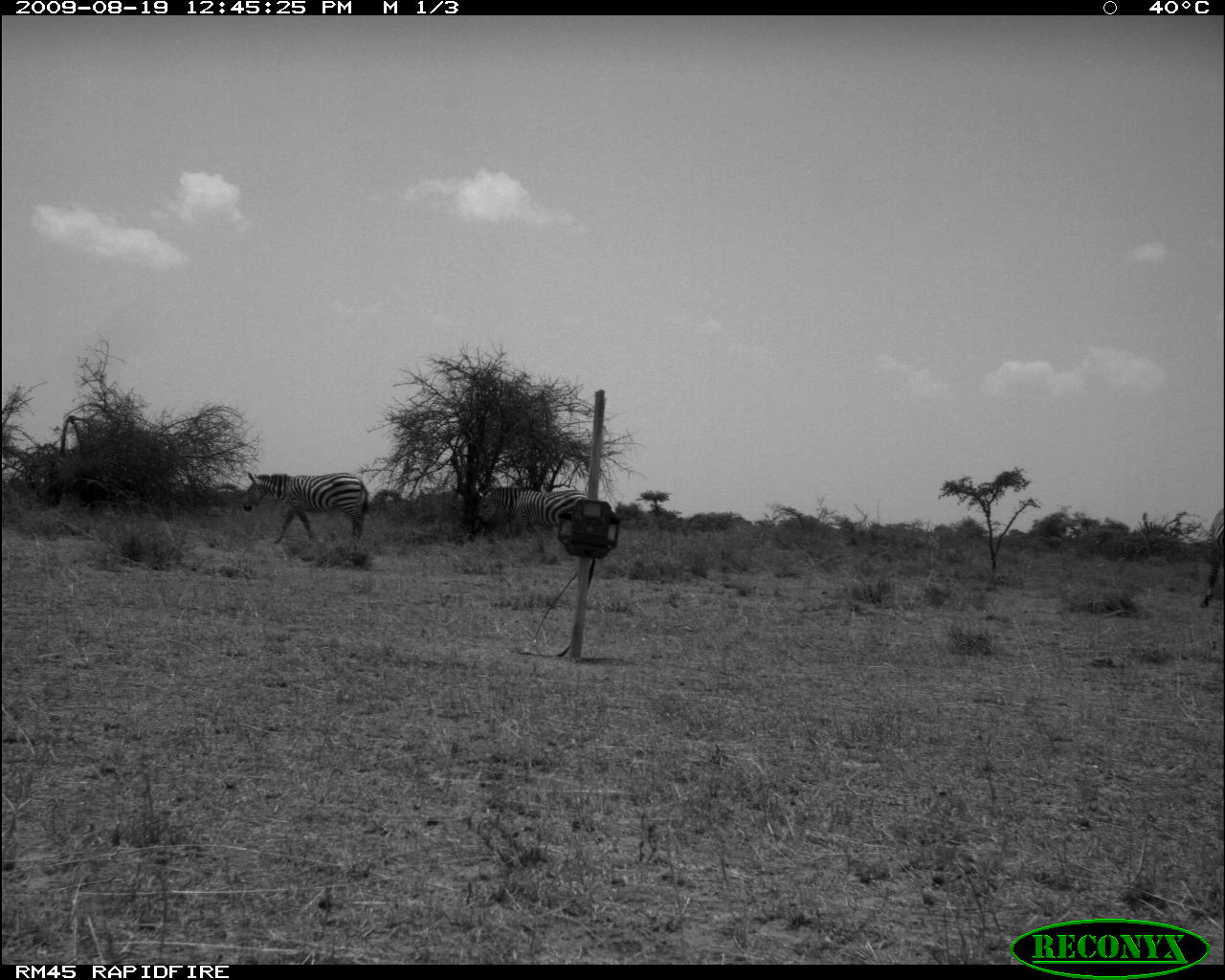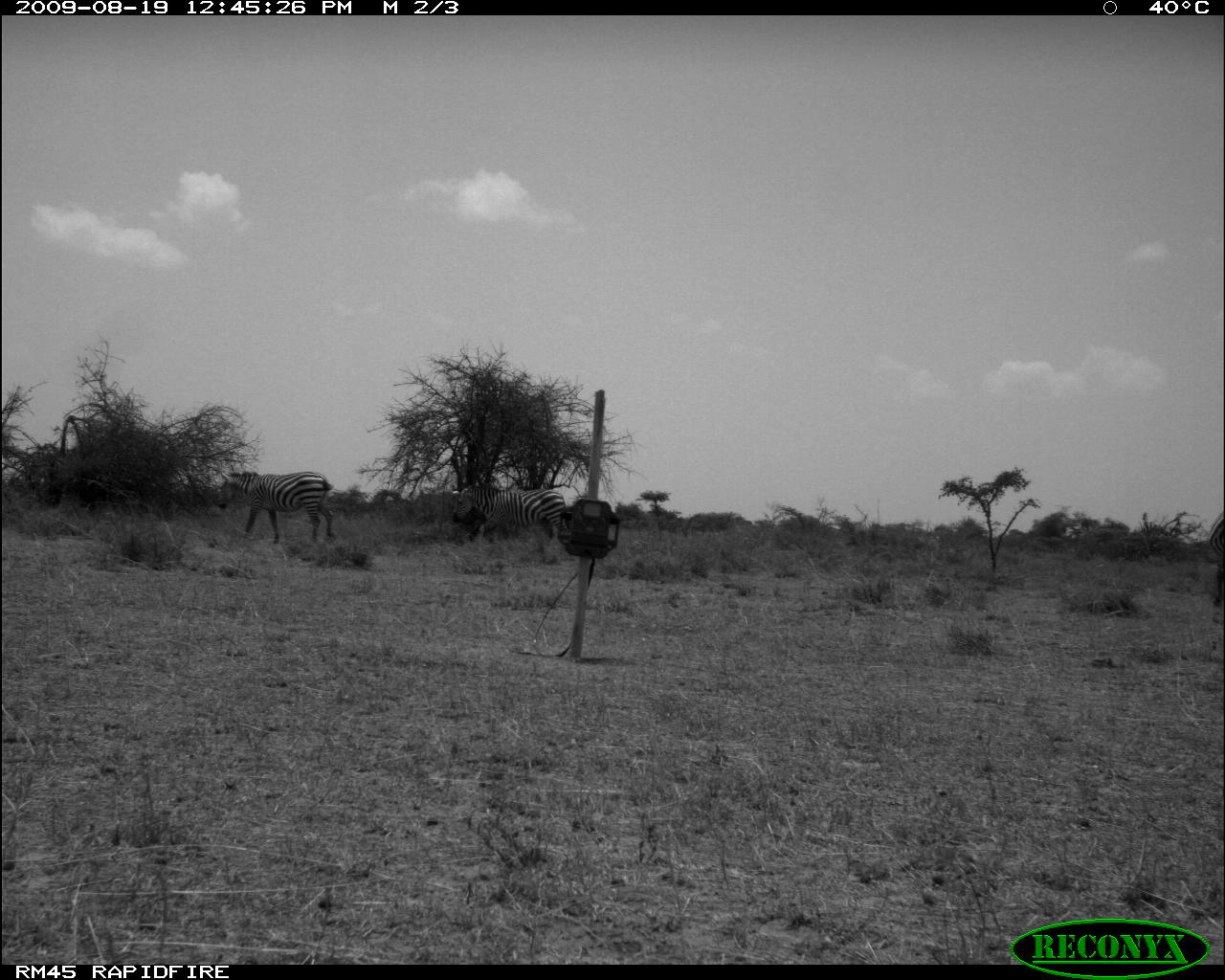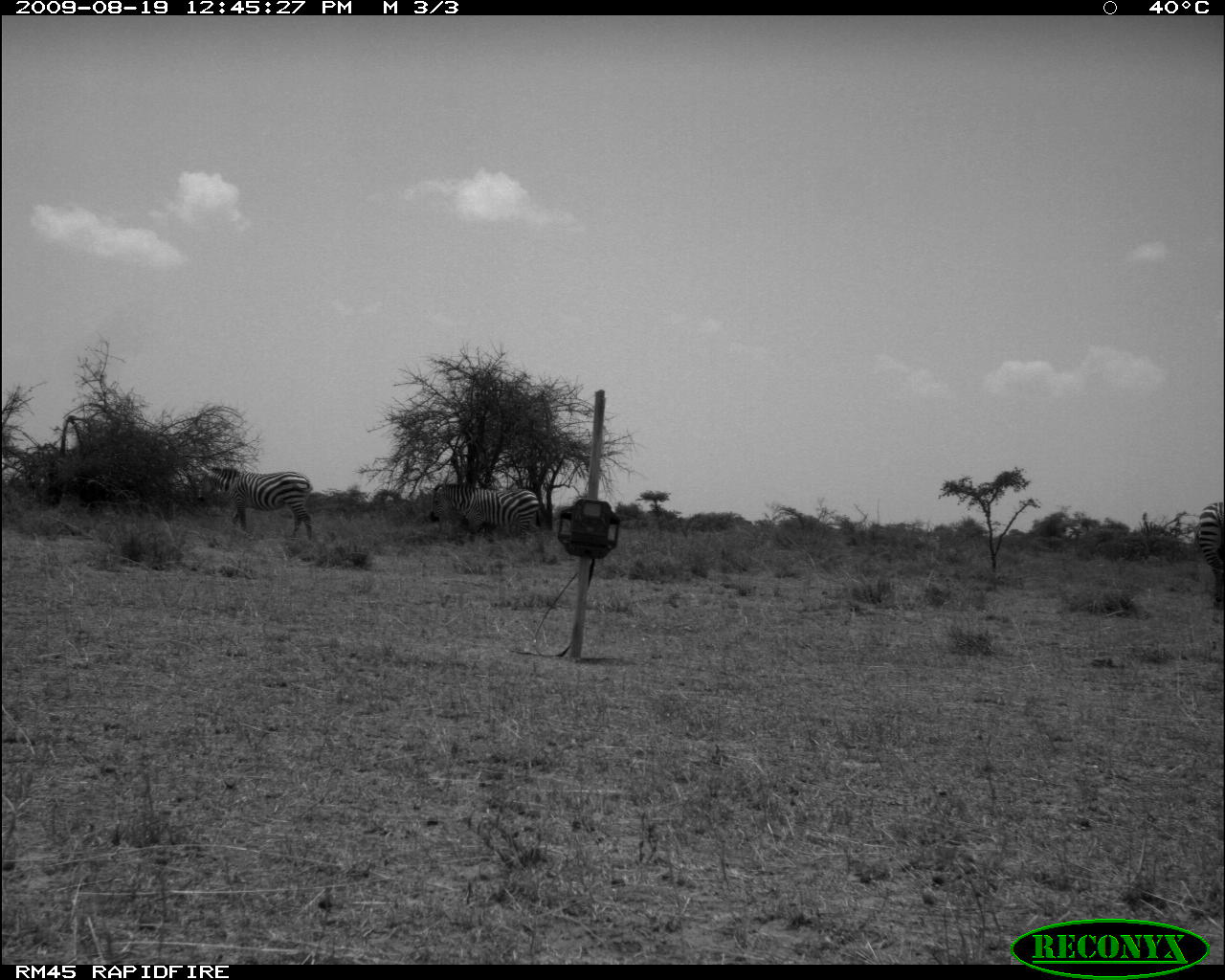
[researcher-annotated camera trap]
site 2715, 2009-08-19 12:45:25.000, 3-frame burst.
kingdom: Animalia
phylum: Chordata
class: Mammalia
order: Perissodactyla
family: Equidae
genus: Equus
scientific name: Equus quagga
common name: plains zebra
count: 2